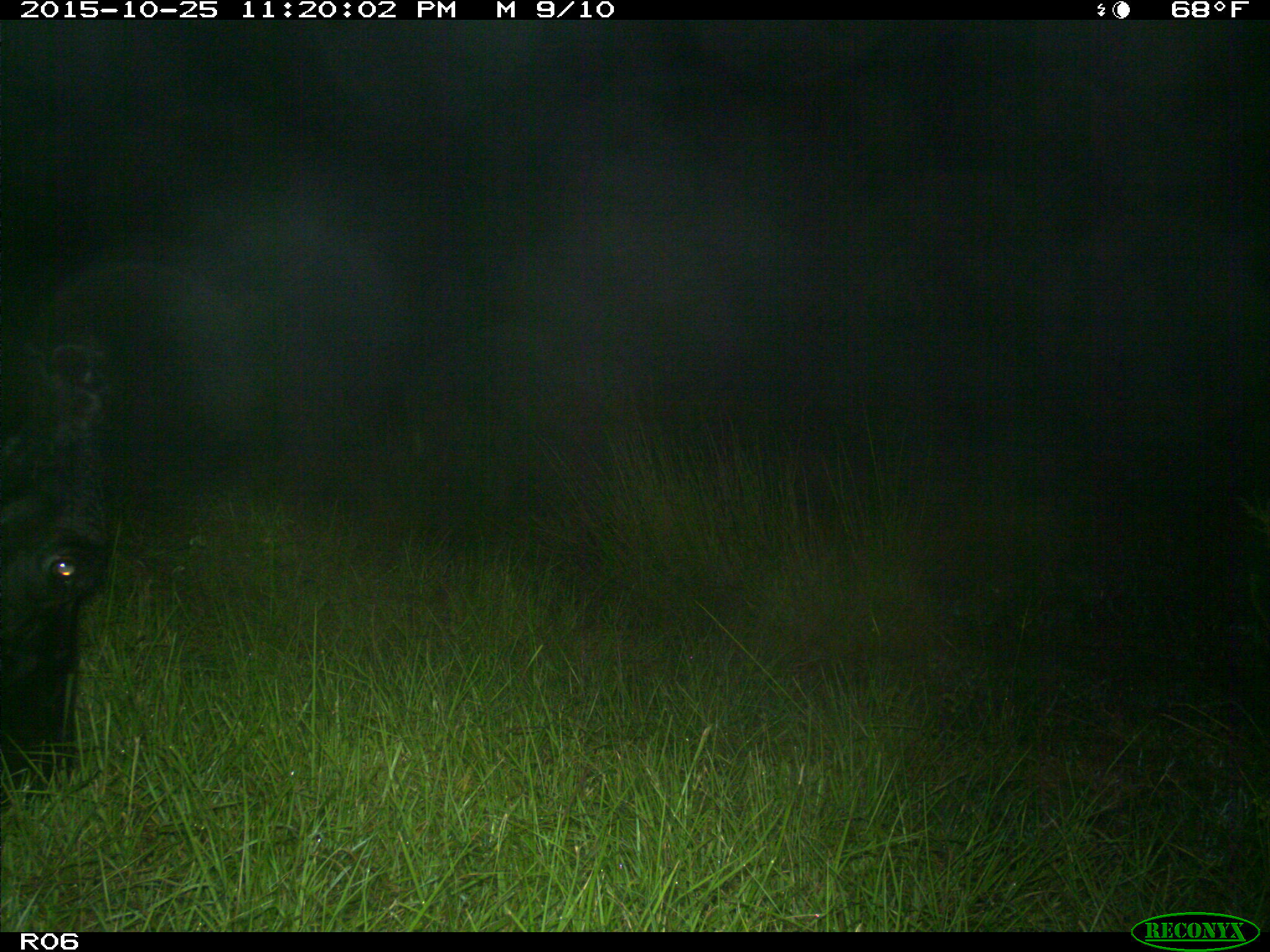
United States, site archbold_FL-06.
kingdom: Animalia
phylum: Chordata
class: Mammalia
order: Artiodactyla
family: Bovidae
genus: Bos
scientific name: Bos taurus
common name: domestic cow